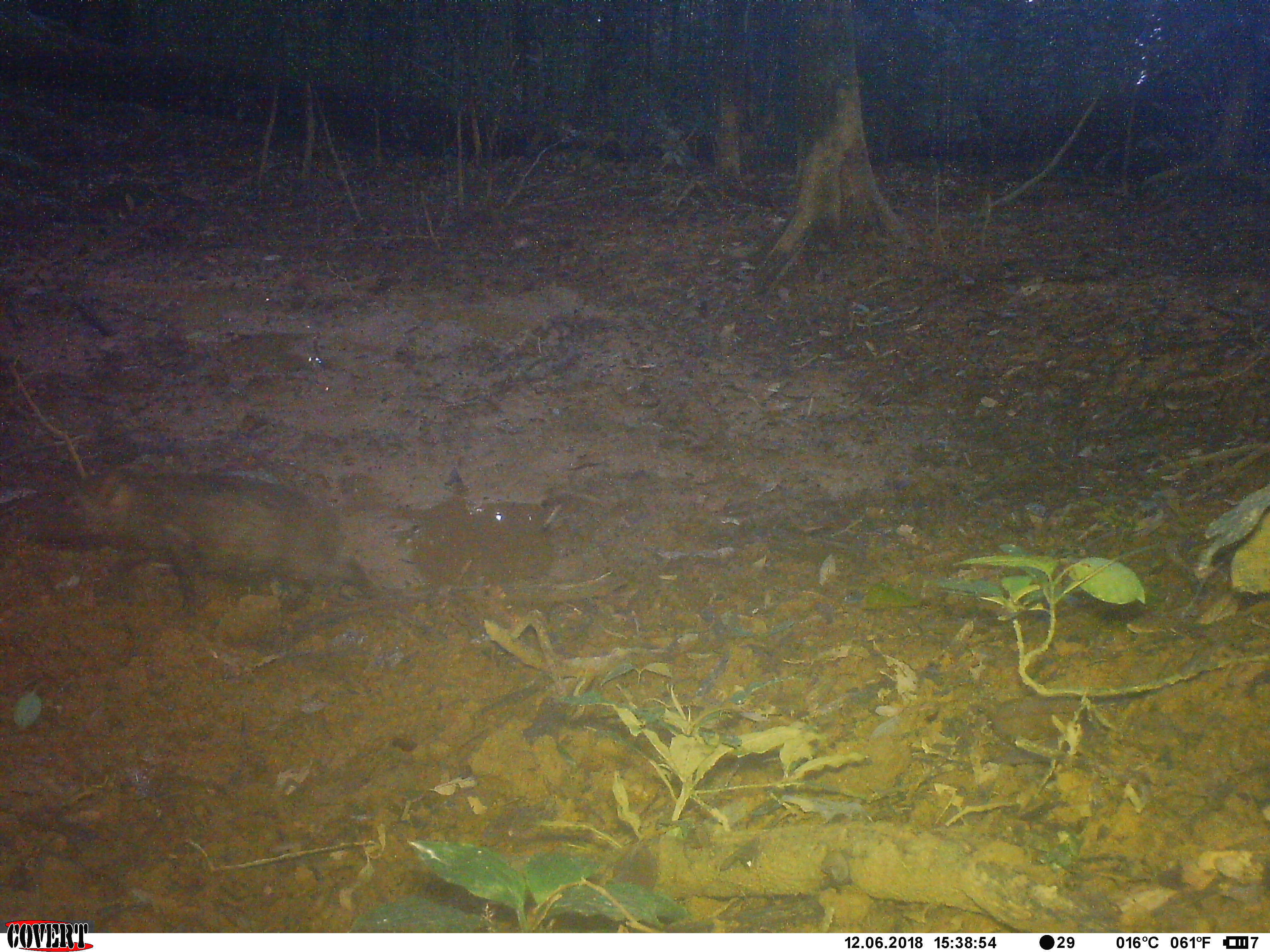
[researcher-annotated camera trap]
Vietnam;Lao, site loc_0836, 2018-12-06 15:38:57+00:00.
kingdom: Animalia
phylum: Chordata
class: Mammalia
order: Artiodactyla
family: Suidae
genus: Sus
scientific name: Sus scrofa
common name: eurasian wild pig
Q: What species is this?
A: Eurasian wild pig (Sus scrofa).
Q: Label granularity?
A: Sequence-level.